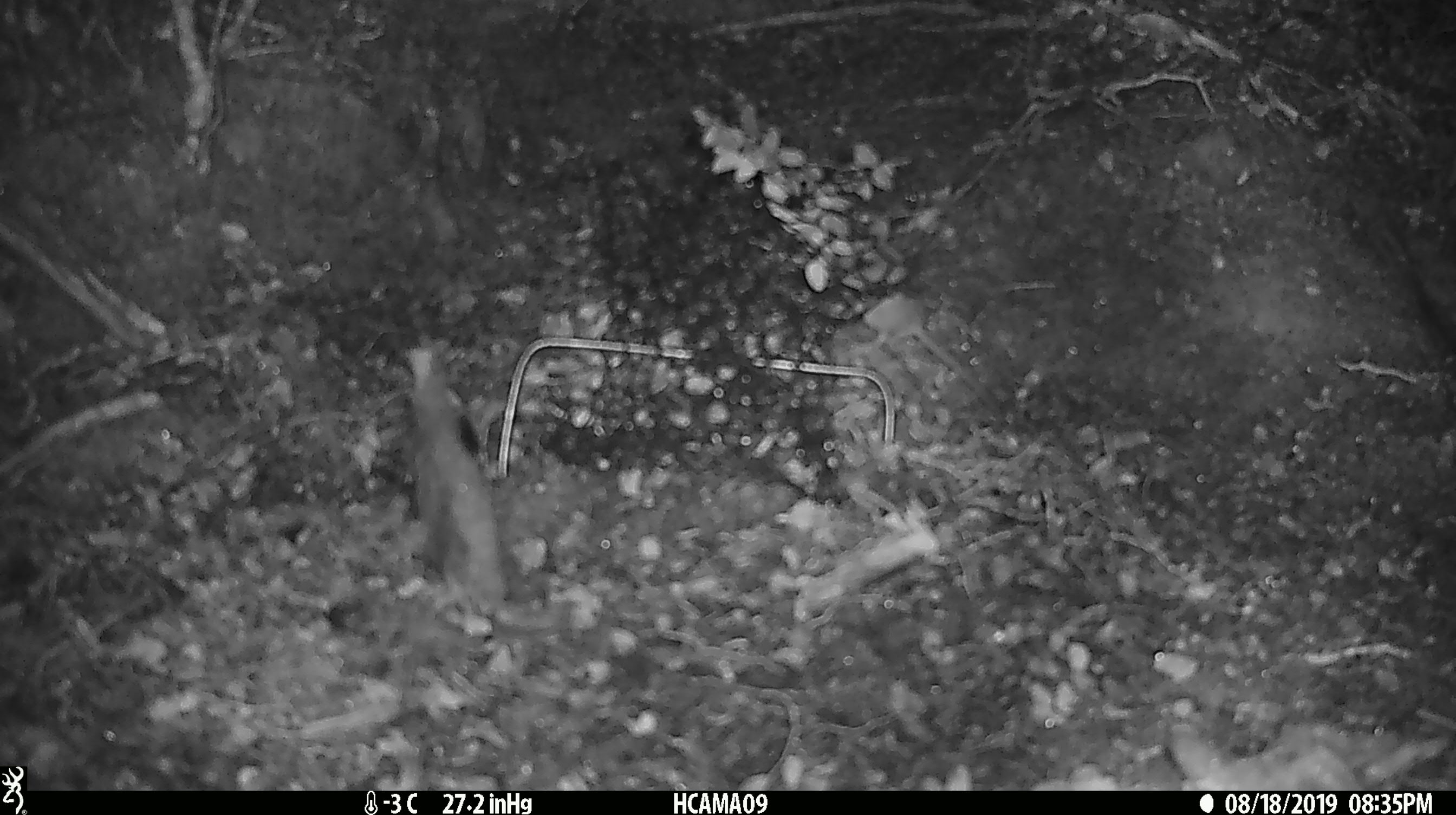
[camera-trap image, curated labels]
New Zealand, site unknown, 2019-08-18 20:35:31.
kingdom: Animalia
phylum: Chordata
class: Mammalia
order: Rodentia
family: Muridae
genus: Mus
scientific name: Mus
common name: mouse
Mouse (Mus).